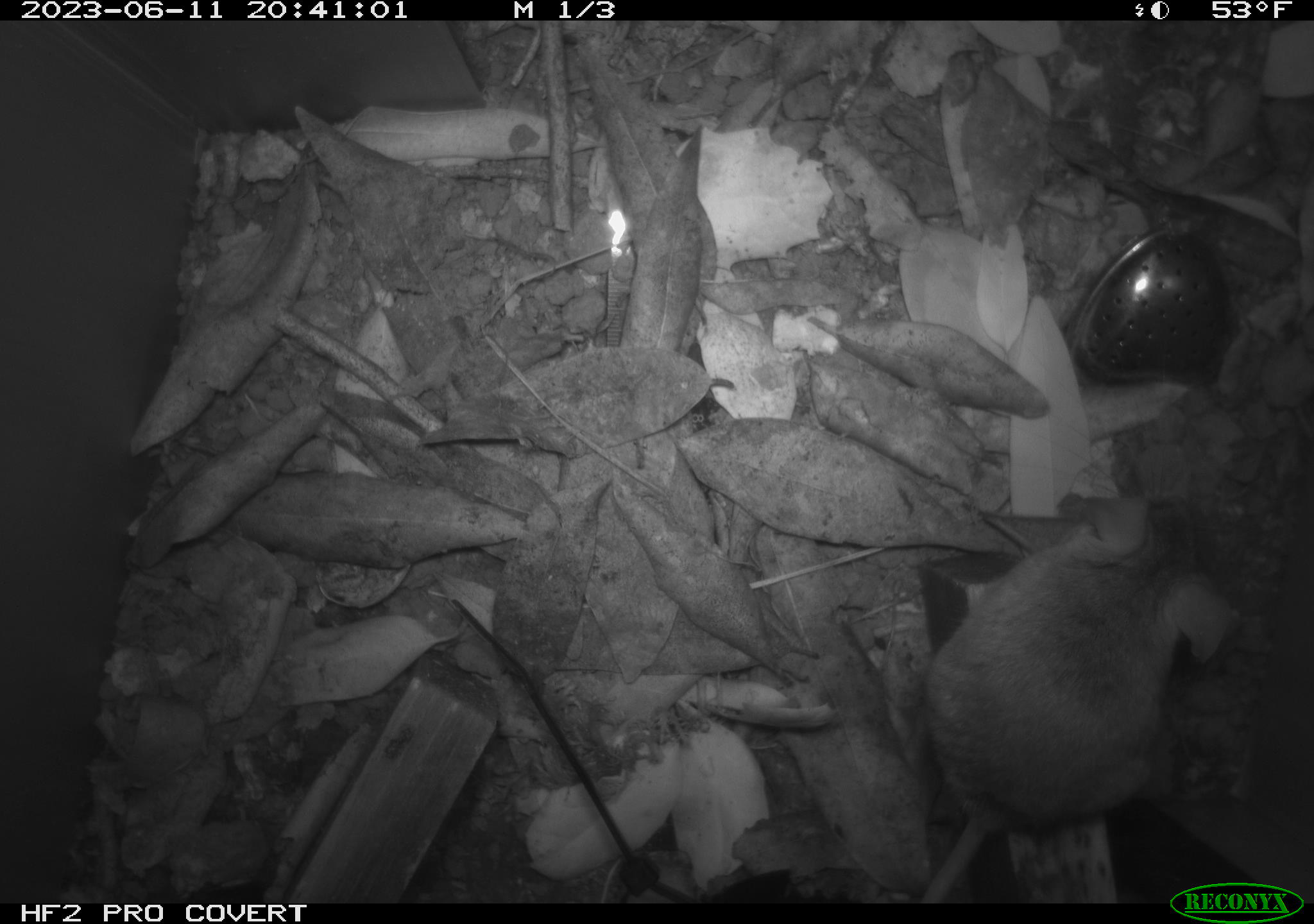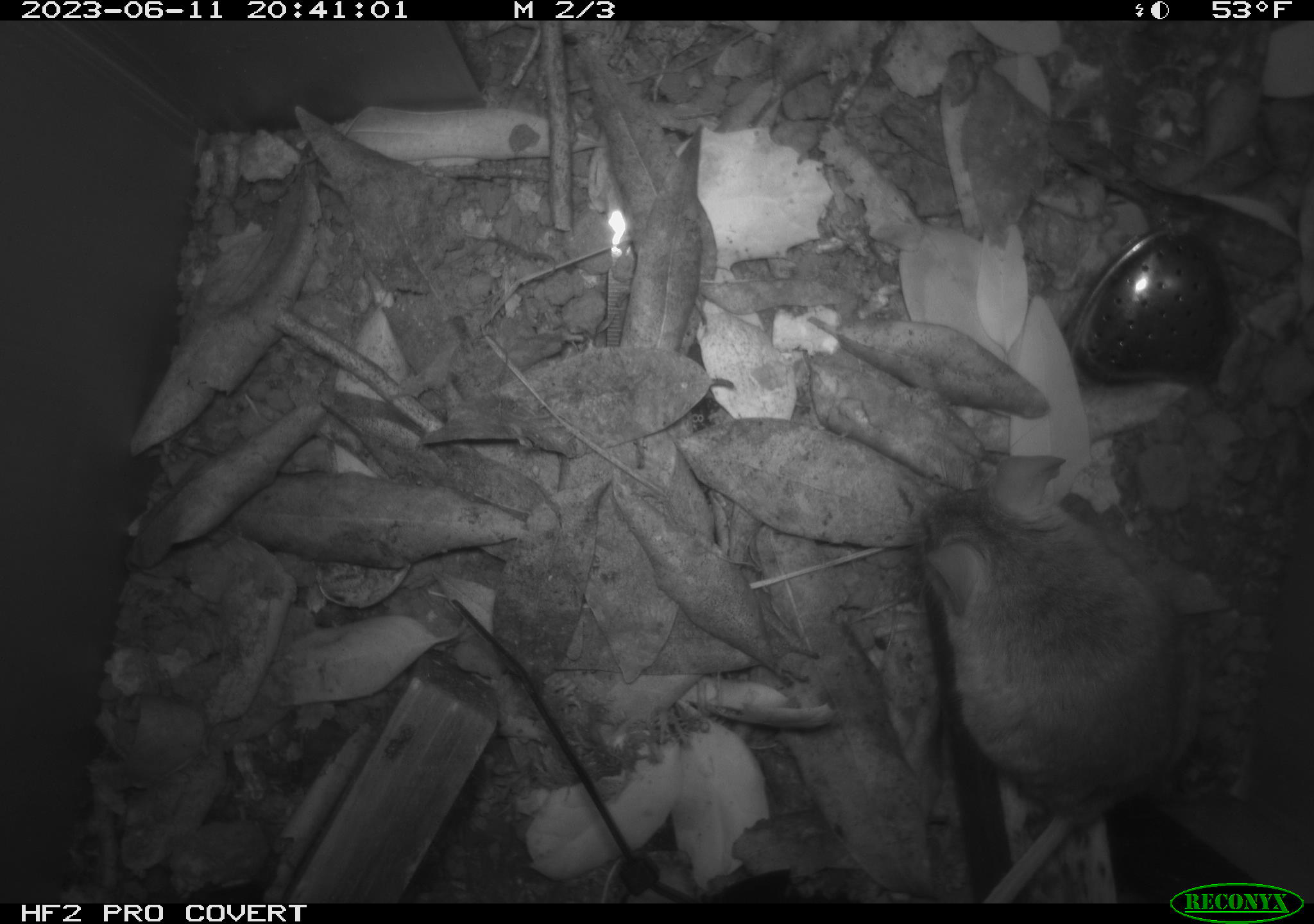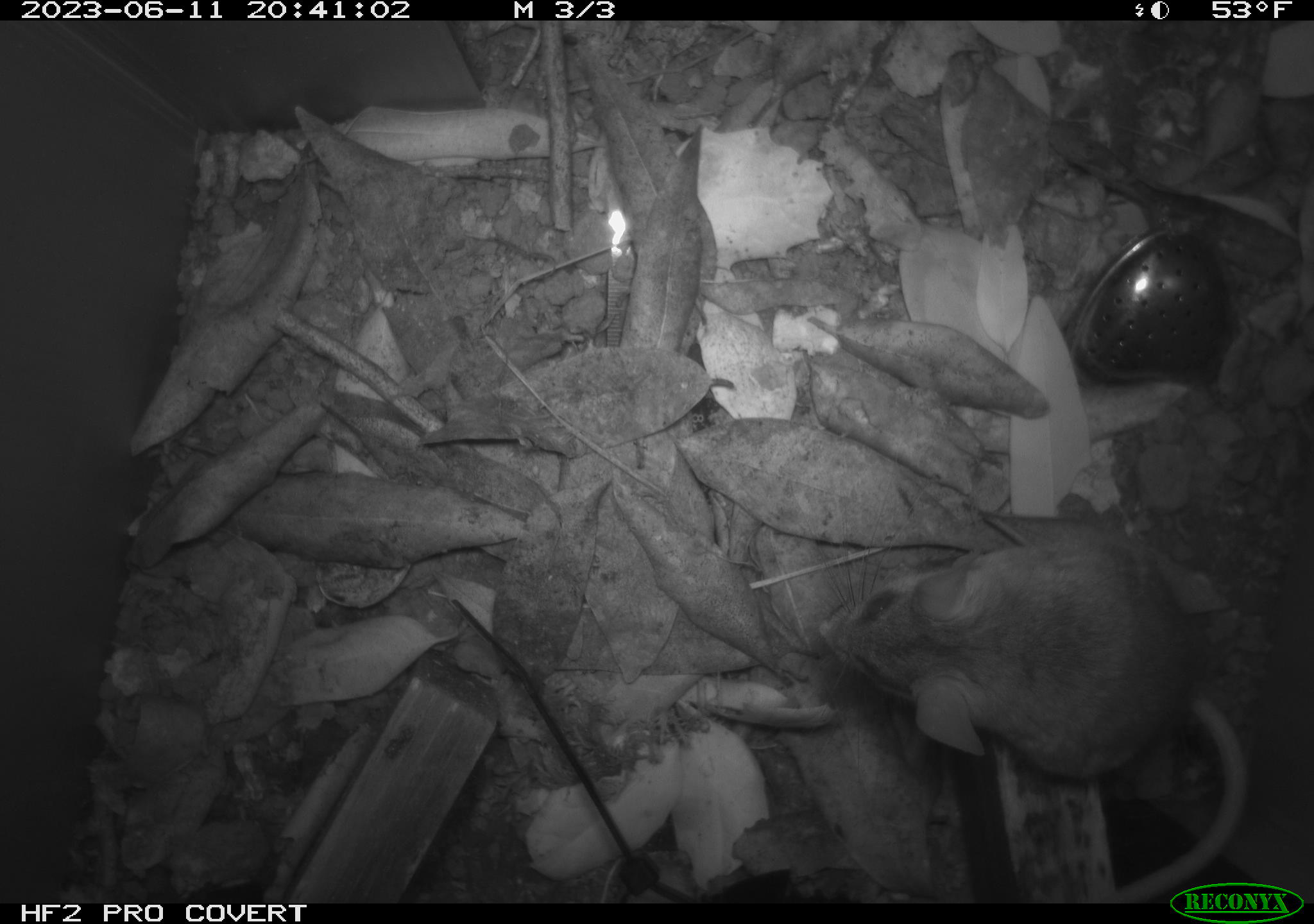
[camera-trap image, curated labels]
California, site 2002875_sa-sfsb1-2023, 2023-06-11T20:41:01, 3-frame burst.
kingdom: Animalia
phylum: Chordata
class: Mammalia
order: Rodentia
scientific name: Rodentia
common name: mouse species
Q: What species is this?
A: Mouse species (Rodentia).